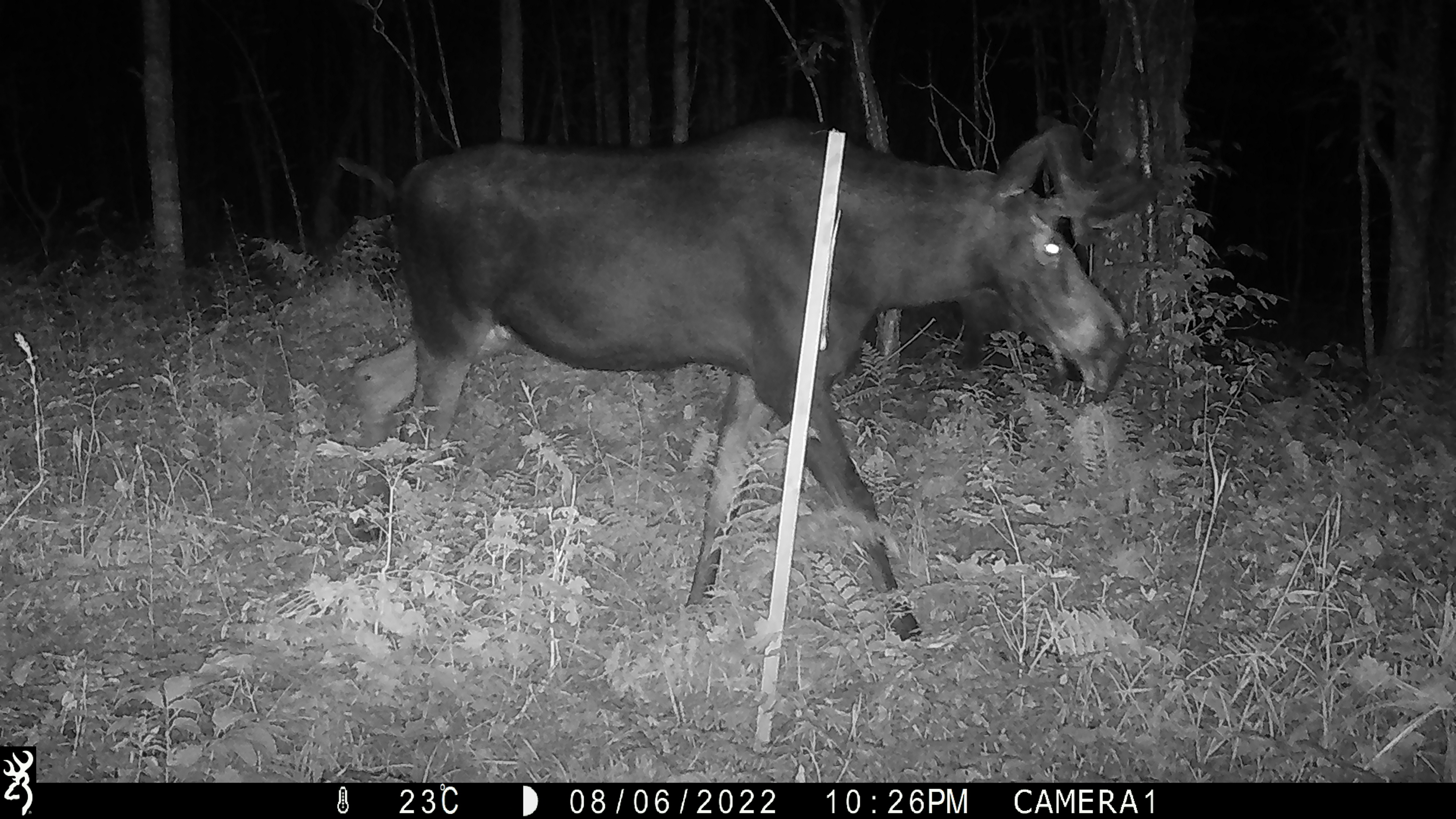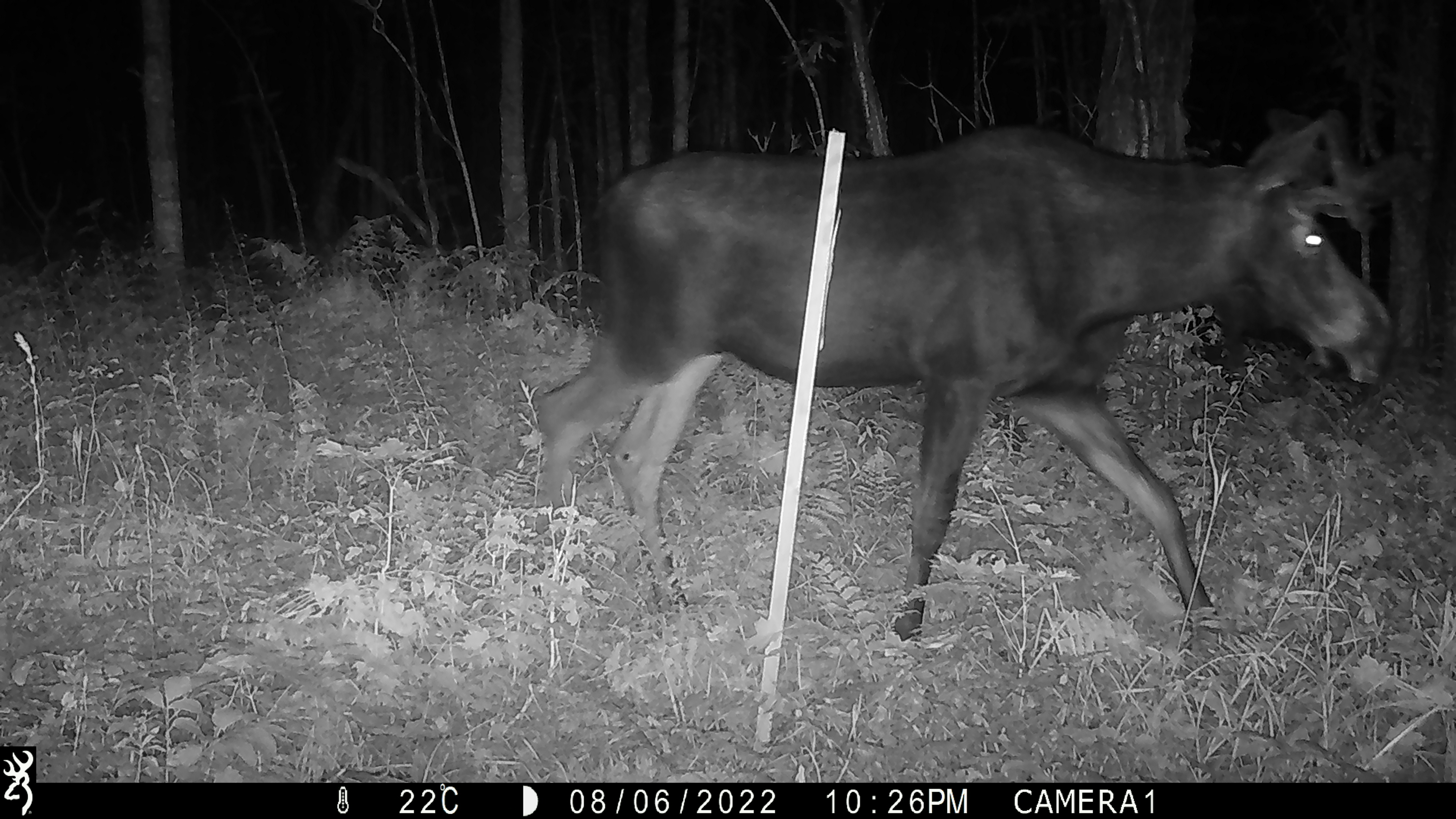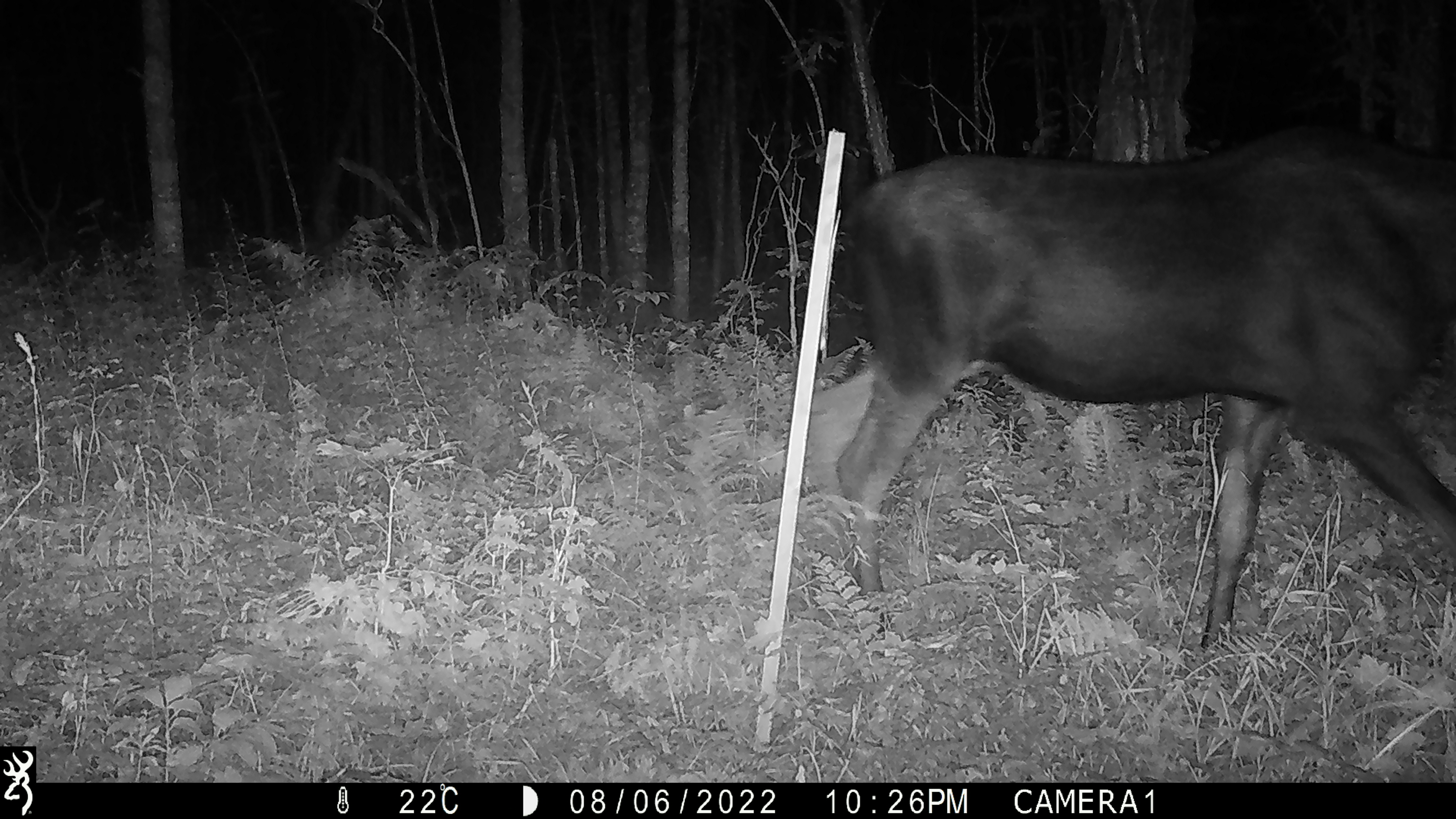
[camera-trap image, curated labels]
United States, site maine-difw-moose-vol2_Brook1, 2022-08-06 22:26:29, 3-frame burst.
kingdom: Animalia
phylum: Chordata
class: Mammalia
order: Artiodactyla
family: Cervidae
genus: Alces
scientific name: Alces alces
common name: moose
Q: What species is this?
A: Moose (Alces alces).